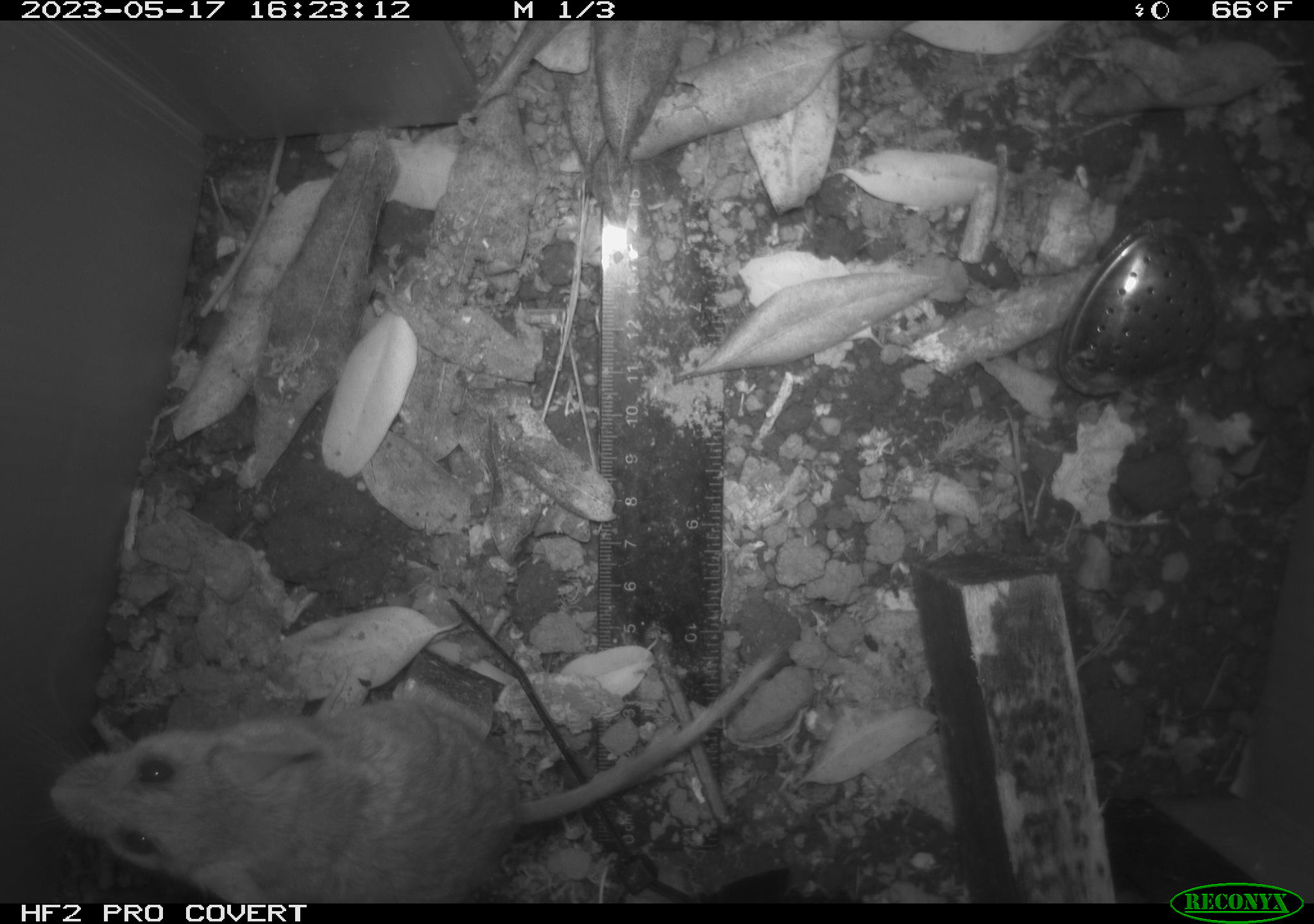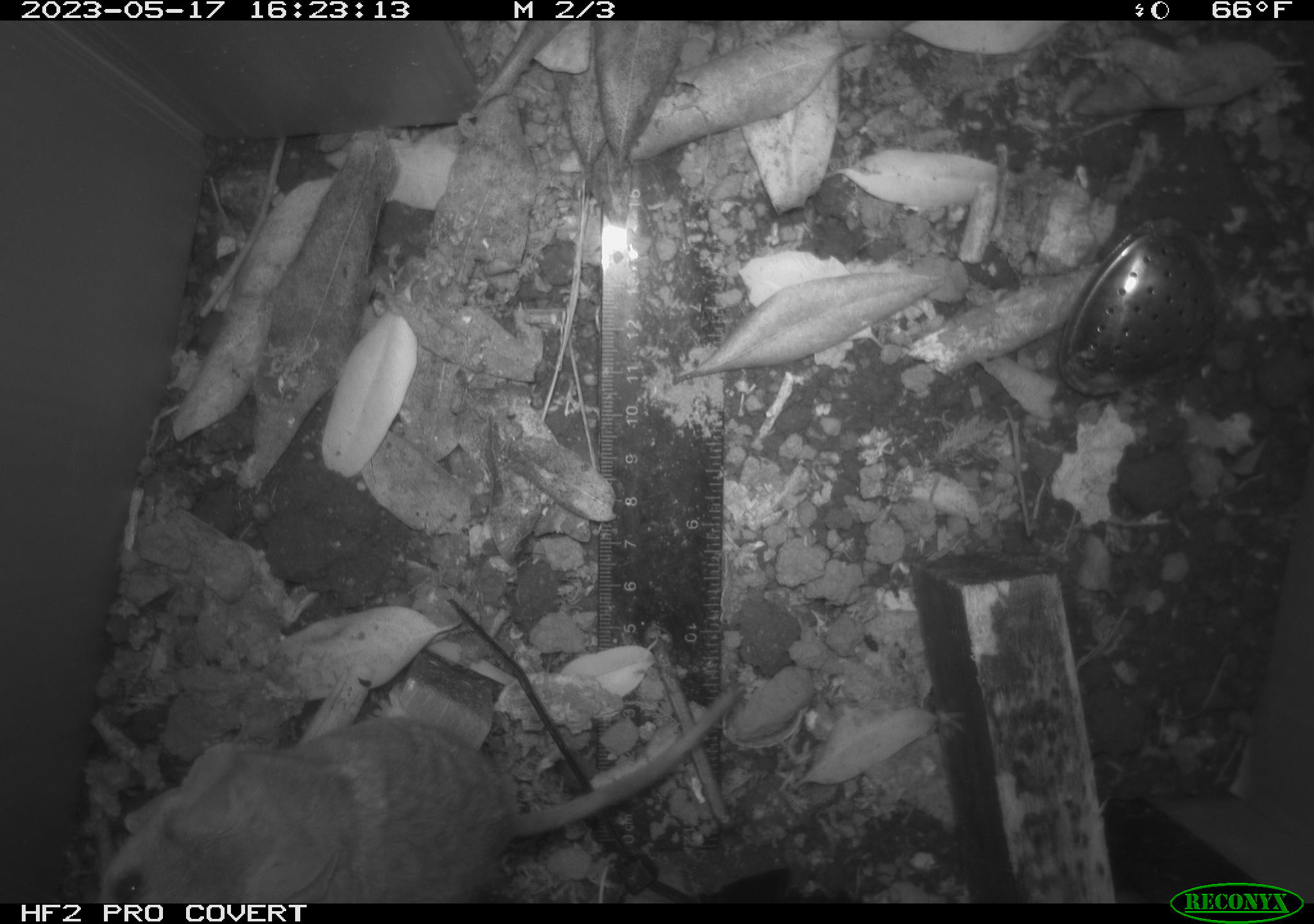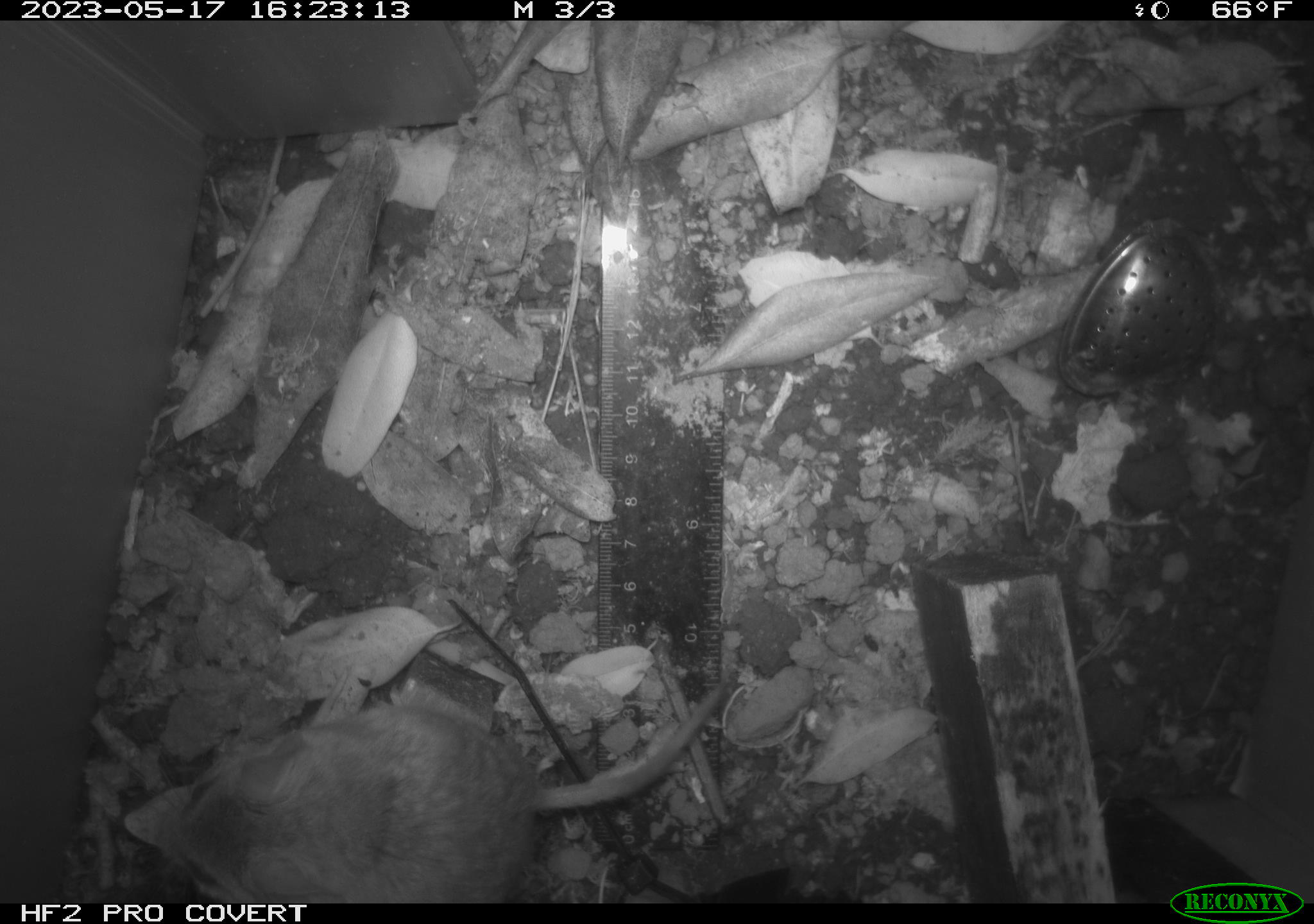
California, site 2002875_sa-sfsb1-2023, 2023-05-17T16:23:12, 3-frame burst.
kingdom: Animalia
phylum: Chordata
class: Mammalia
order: Rodentia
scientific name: Rodentia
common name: mouse species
Mouse species (Rodentia).